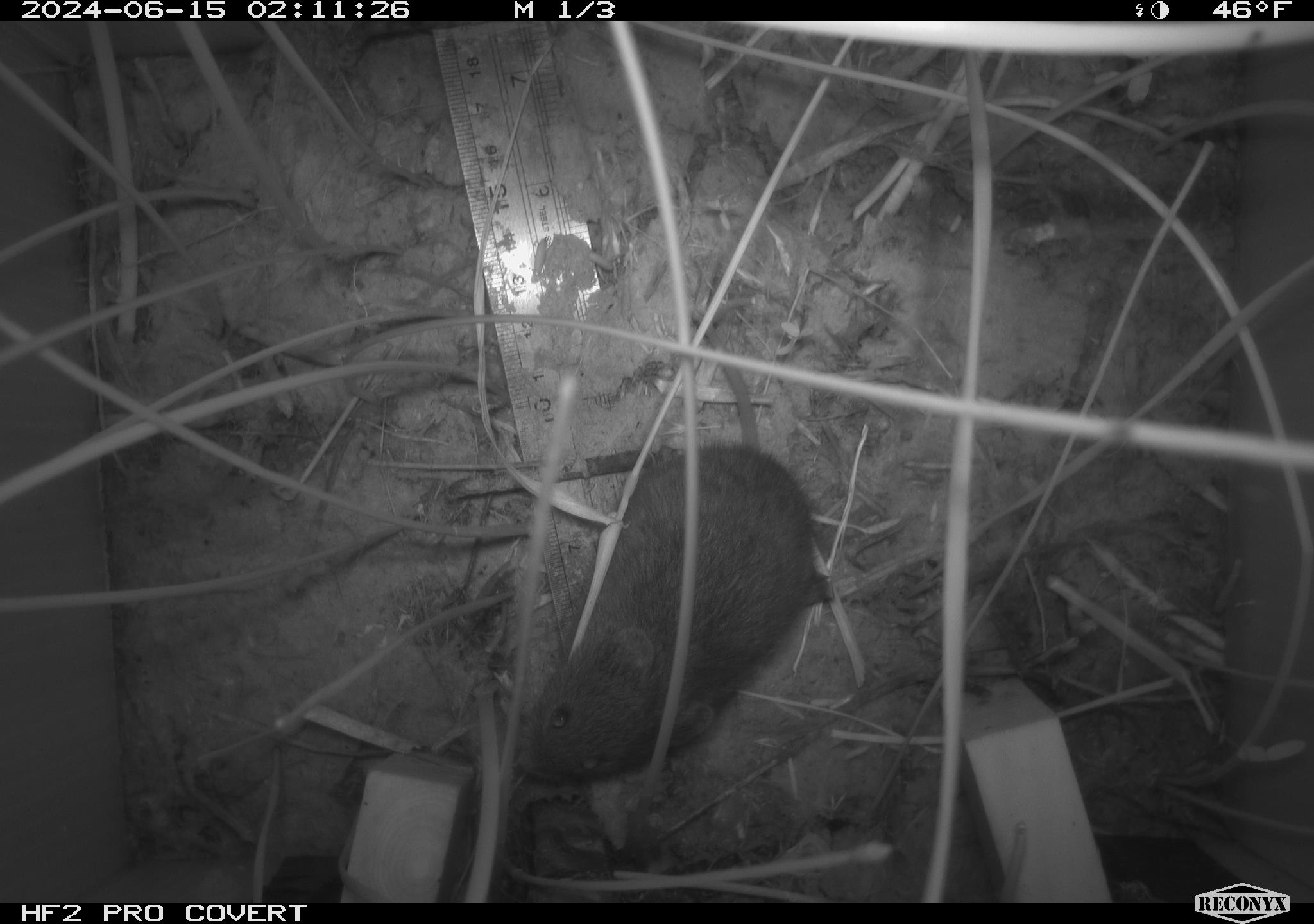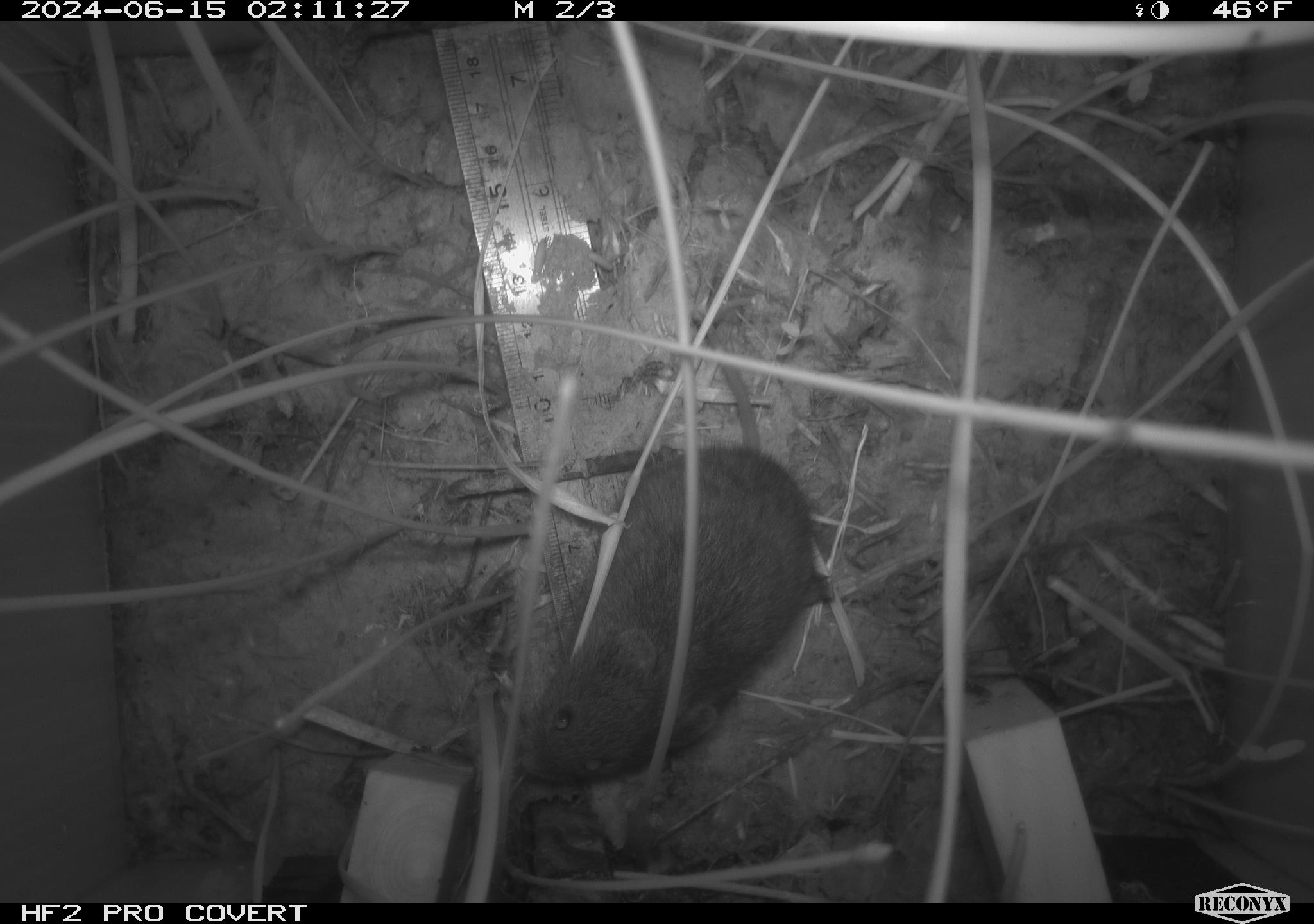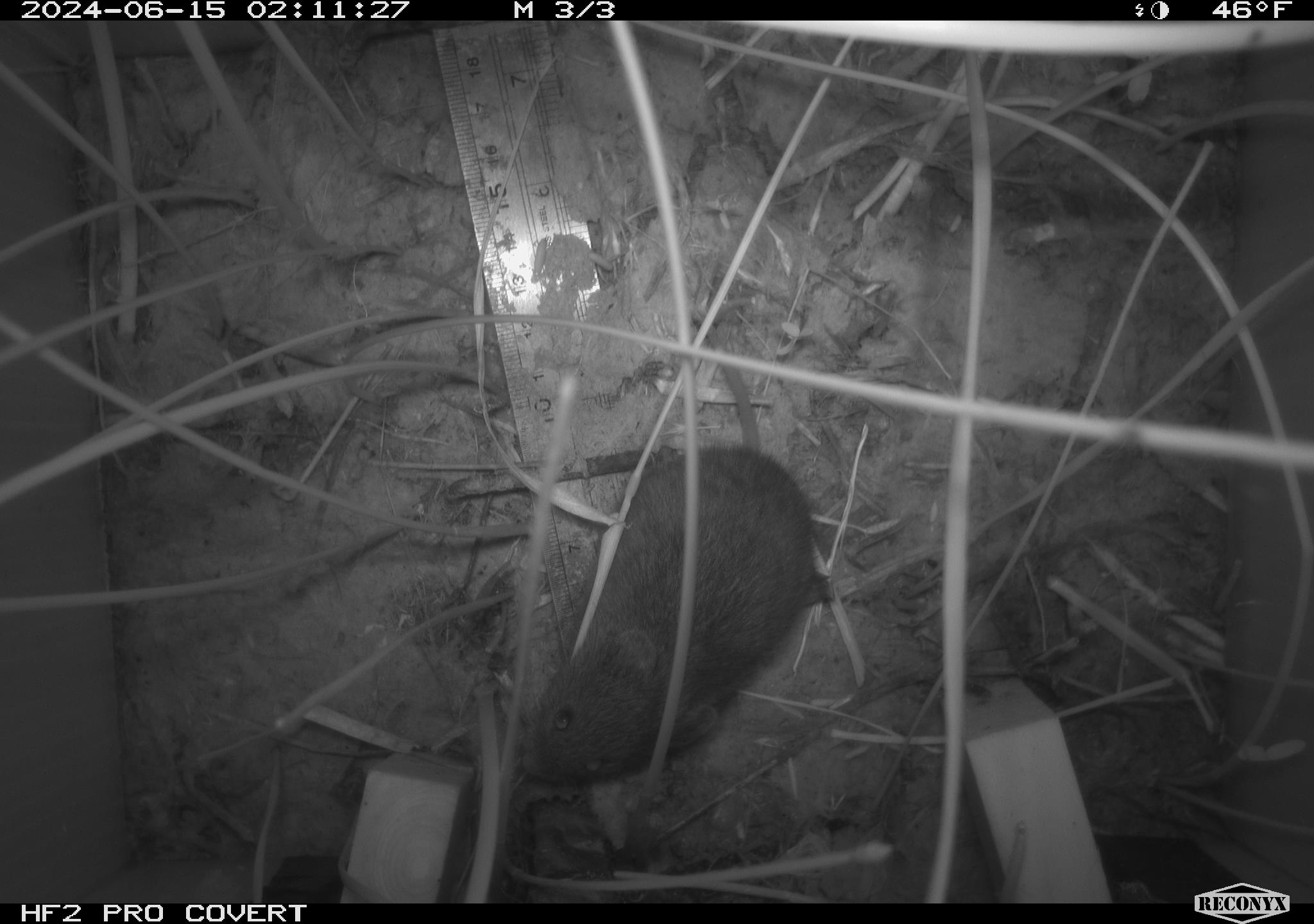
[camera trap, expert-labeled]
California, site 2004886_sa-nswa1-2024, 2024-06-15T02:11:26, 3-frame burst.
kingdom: Animalia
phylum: Chordata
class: Mammalia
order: Rodentia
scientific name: Rodentia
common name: rodent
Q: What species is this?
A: Rodent (Rodentia).